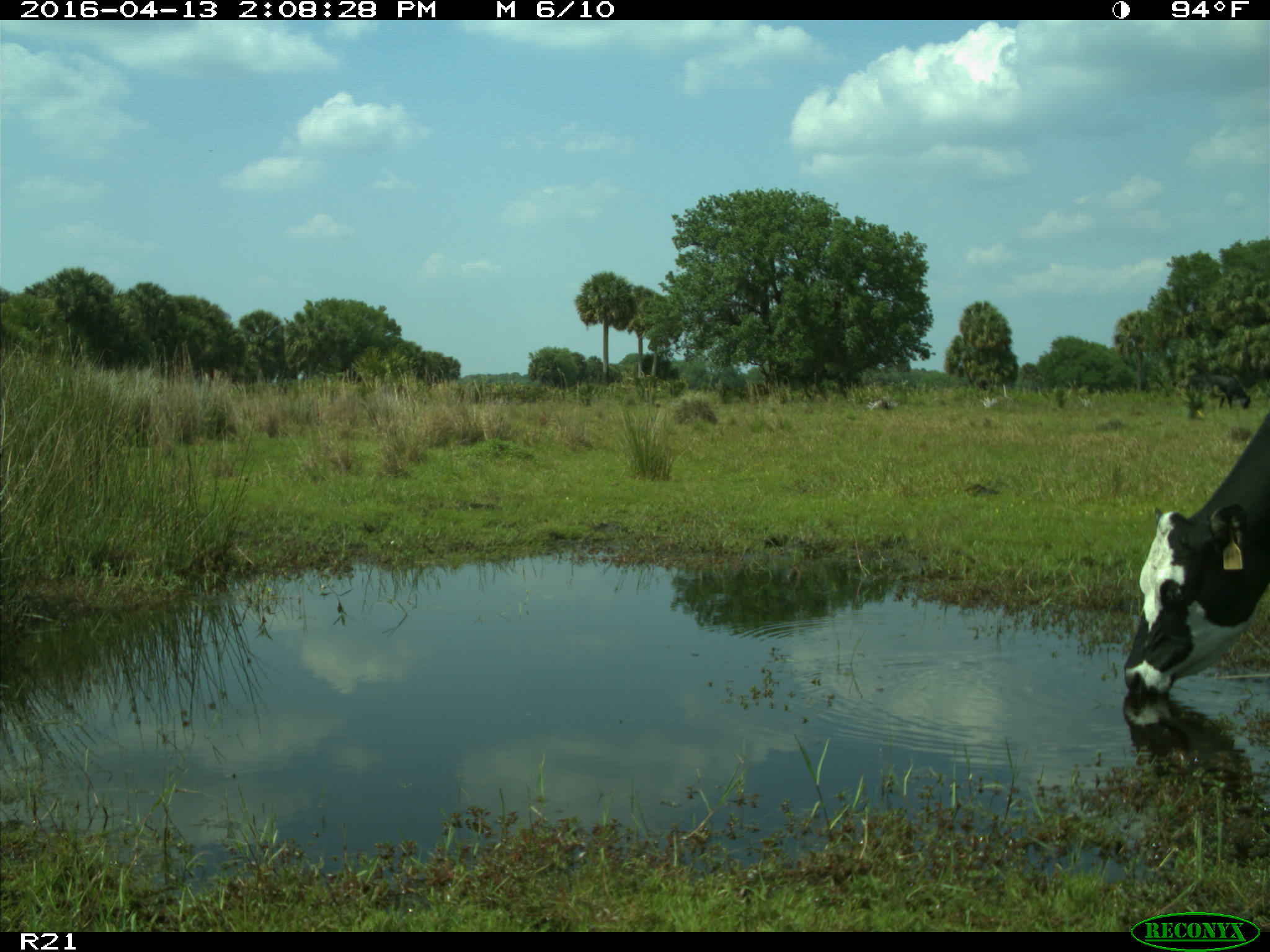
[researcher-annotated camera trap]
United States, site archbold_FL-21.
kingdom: Animalia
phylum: Chordata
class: Mammalia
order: Artiodactyla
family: Bovidae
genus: Bos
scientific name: Bos taurus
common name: domestic cow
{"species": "Bos taurus (domestic cow)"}